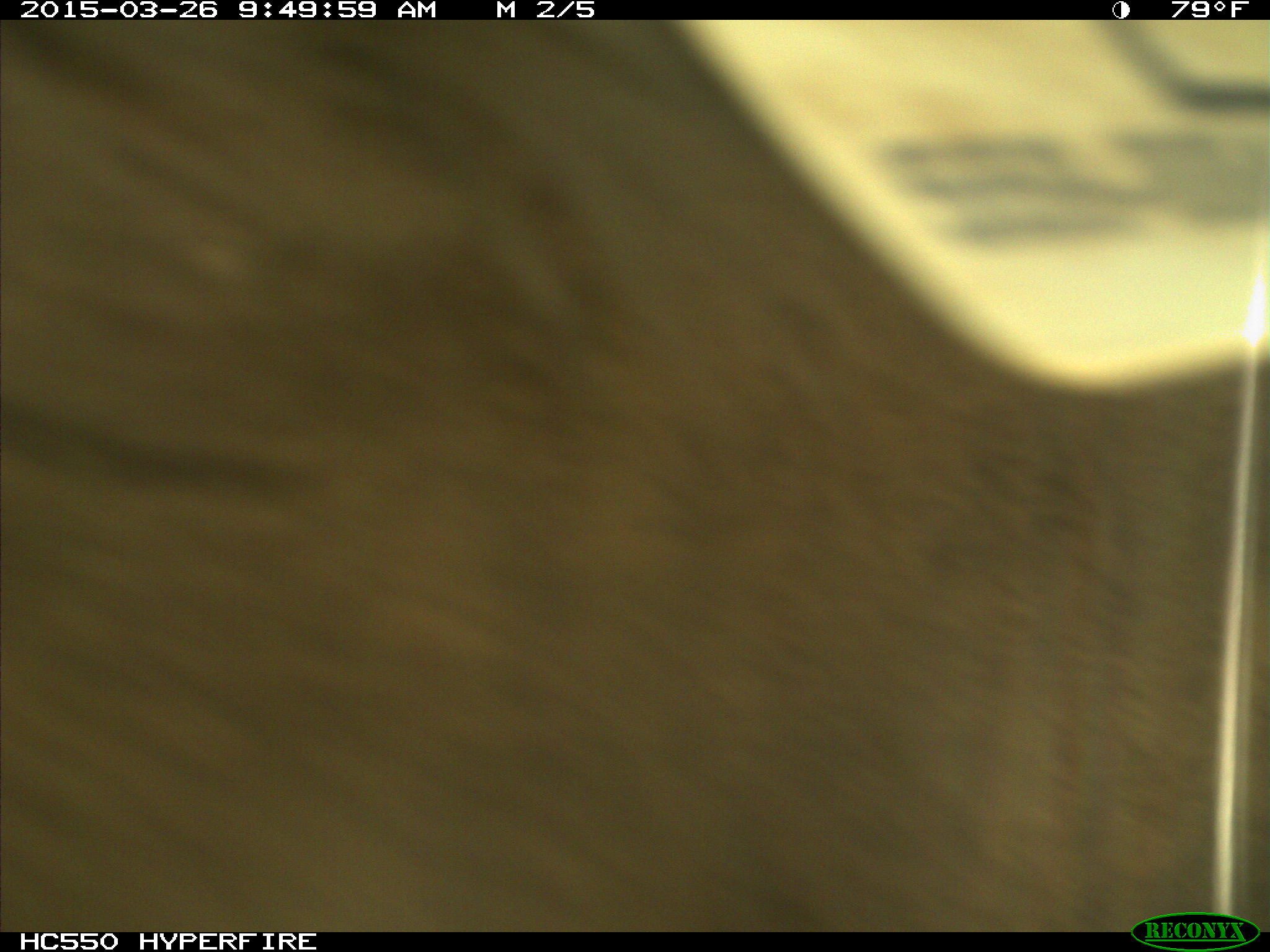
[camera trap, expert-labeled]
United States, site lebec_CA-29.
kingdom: Animalia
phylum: Chordata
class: Mammalia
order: Artiodactyla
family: Bovidae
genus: Bos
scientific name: Bos taurus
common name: domestic cow